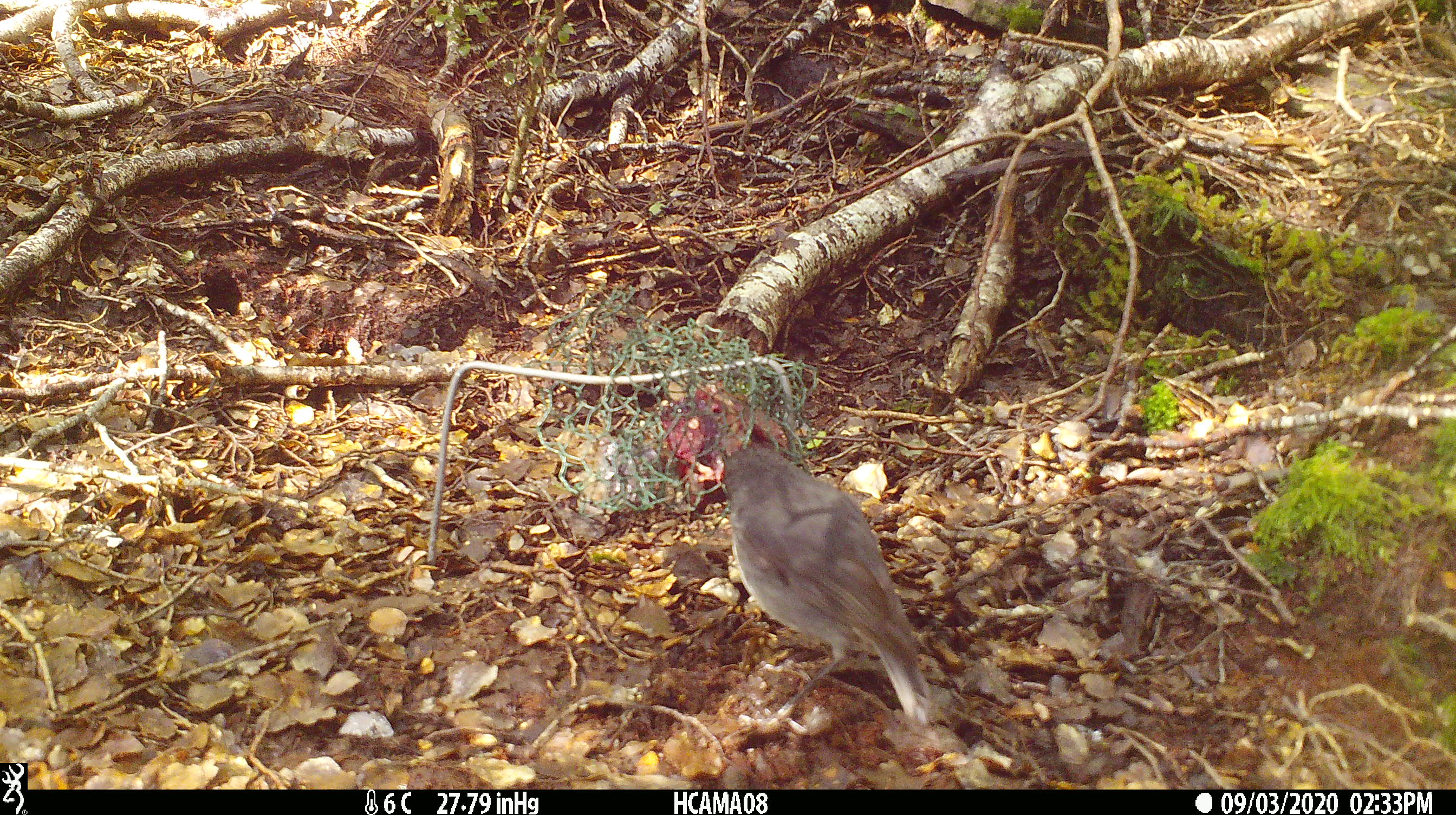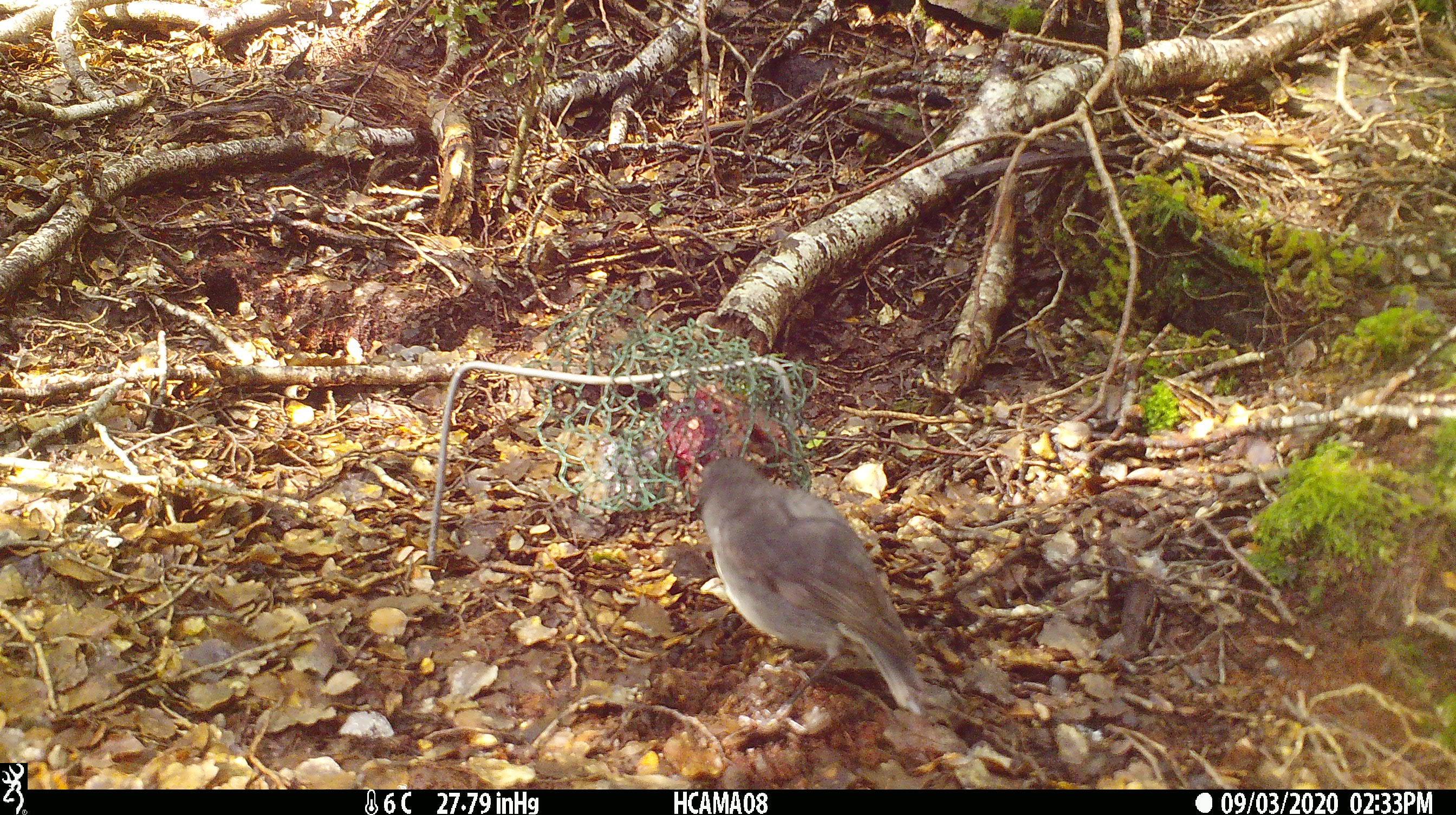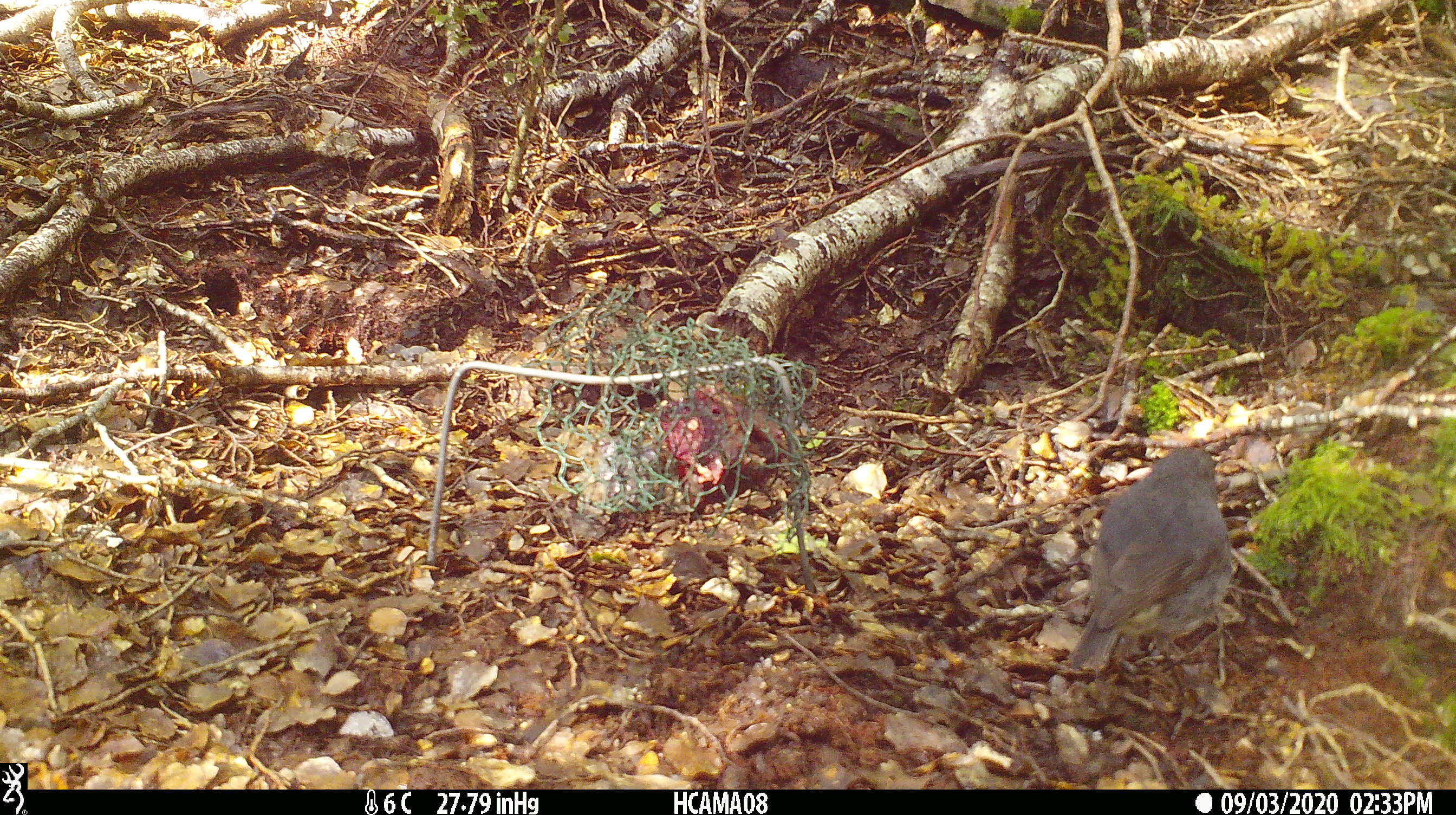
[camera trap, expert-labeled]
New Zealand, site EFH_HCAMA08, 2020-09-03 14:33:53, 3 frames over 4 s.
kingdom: Animalia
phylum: Chordata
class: Aves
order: Passeriformes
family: Petroicidae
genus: Petroica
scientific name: Petroica australis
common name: new zealand robin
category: robin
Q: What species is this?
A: Robin (new zealand robin) (Petroica australis).